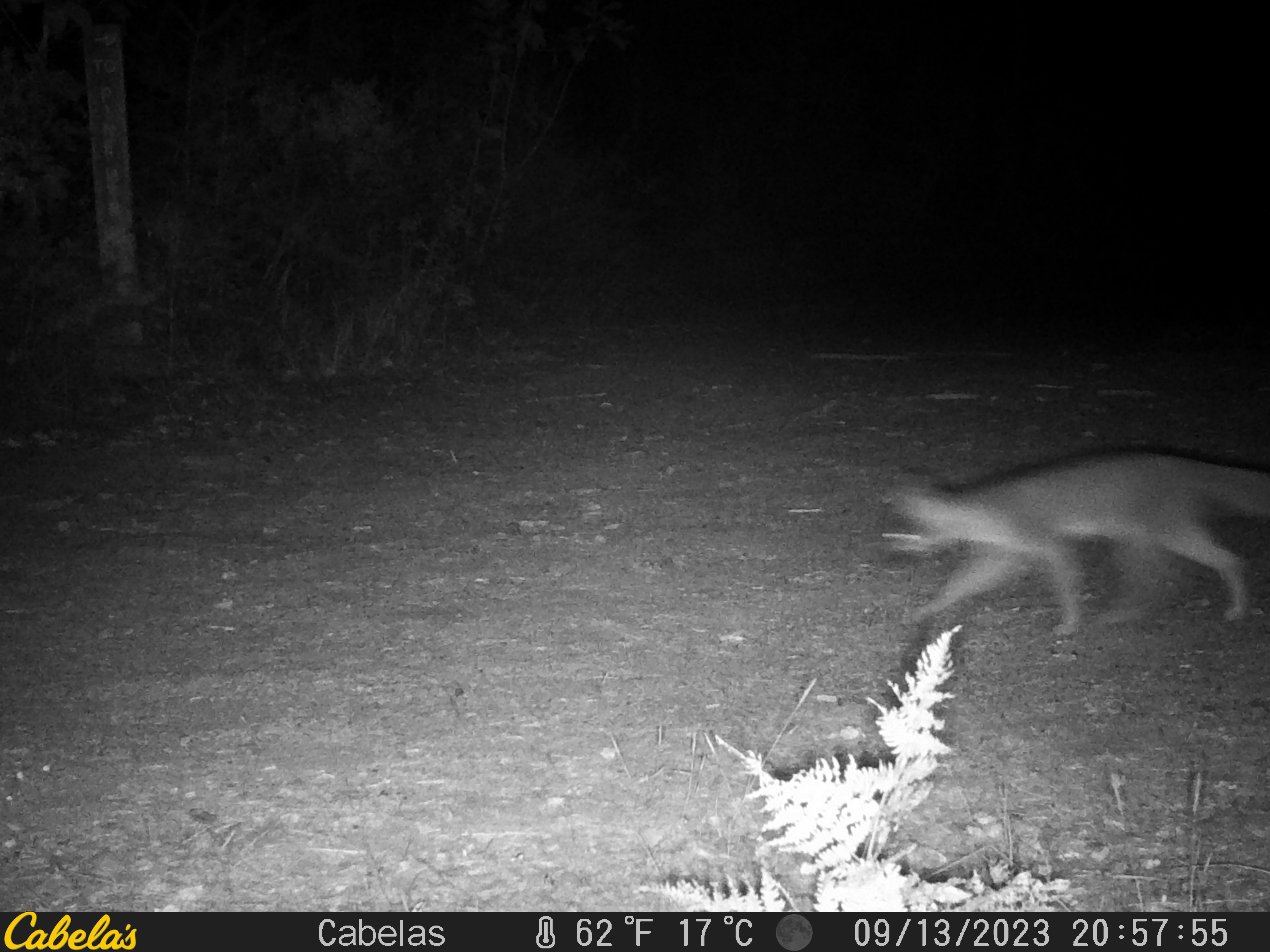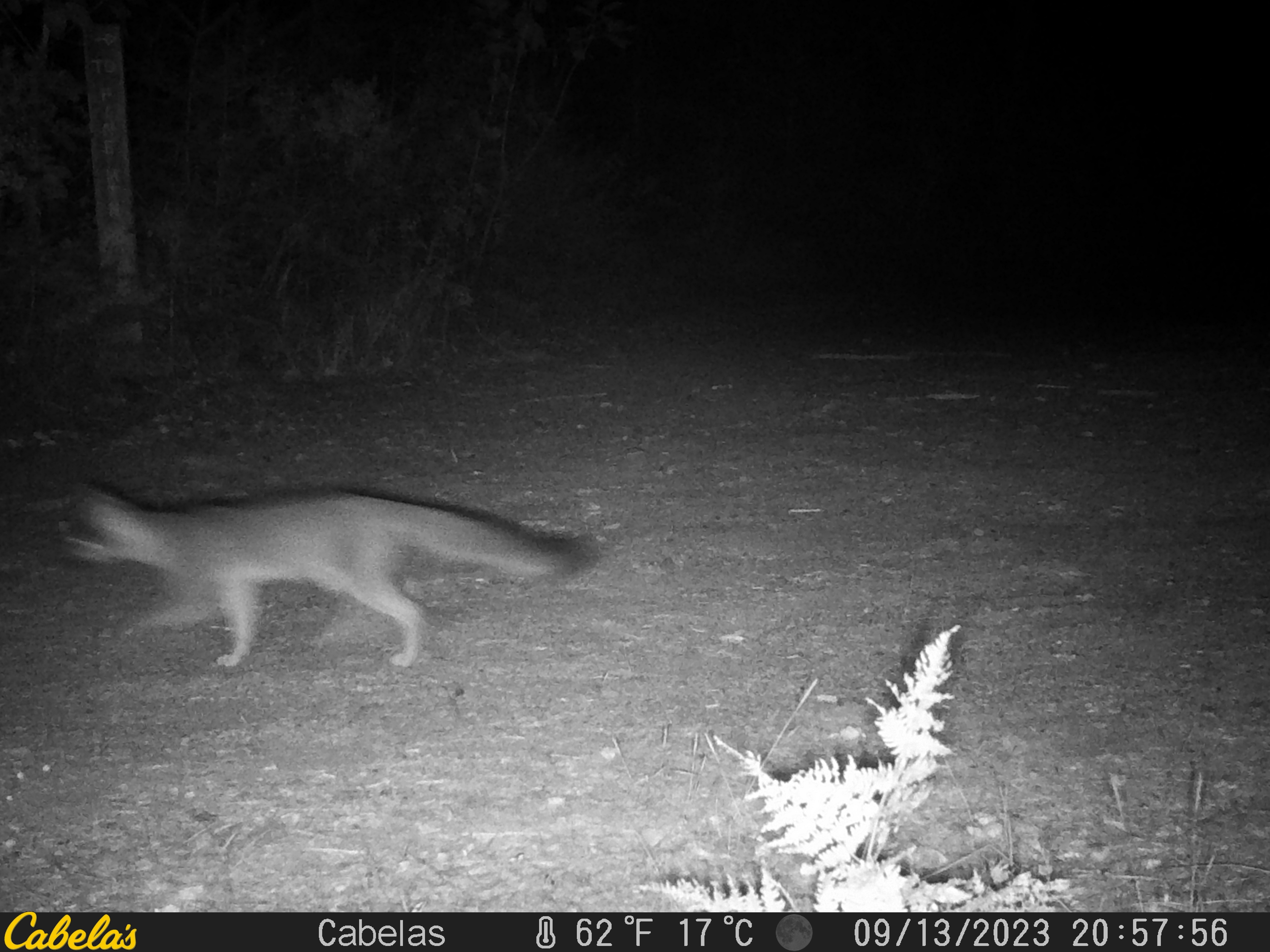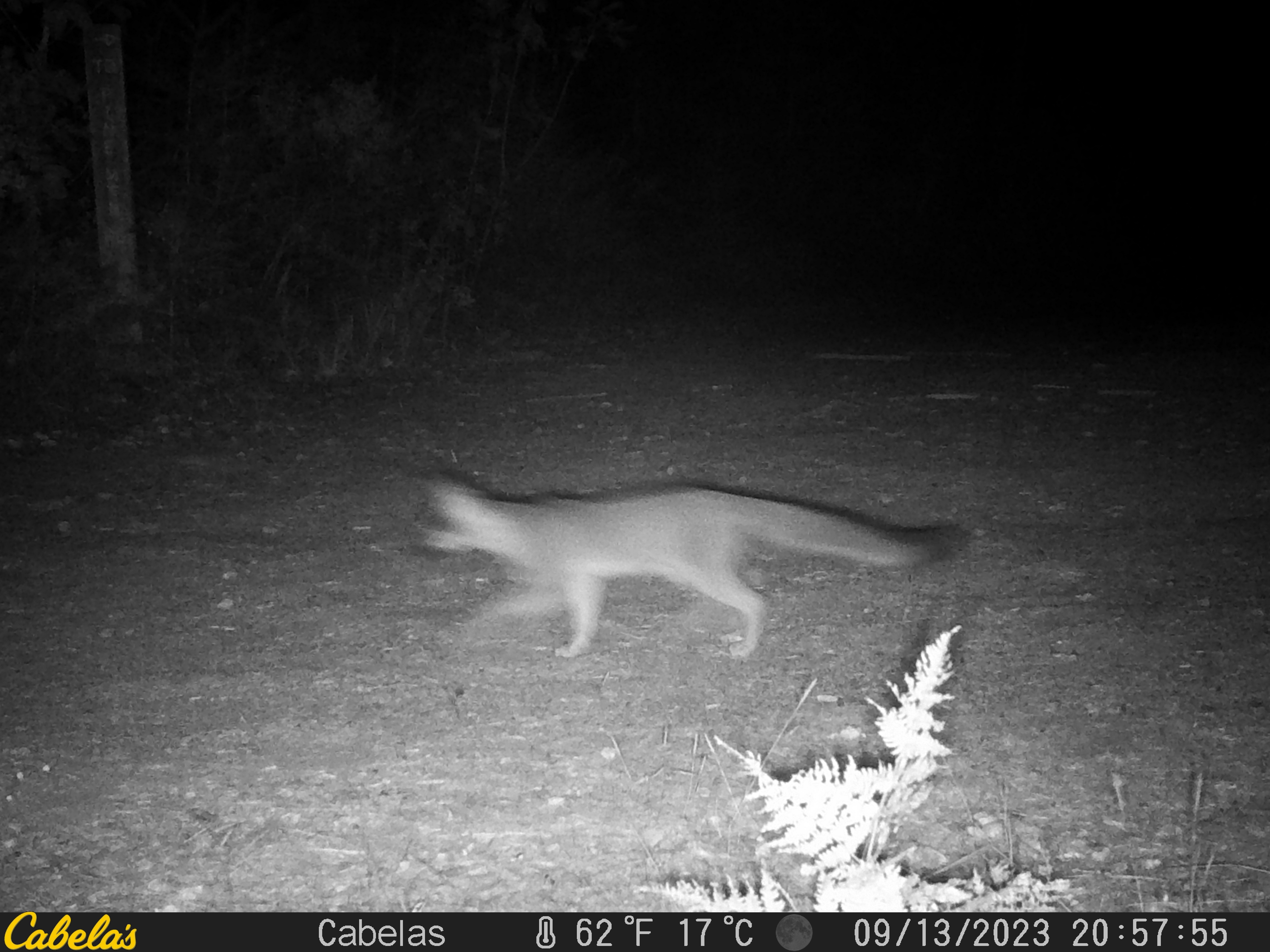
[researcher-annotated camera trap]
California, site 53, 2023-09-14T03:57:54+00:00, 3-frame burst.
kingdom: Animalia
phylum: Chordata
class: Mammalia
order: Carnivora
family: Canidae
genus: Urocyon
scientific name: Urocyon cinereoargenteus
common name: gray fox